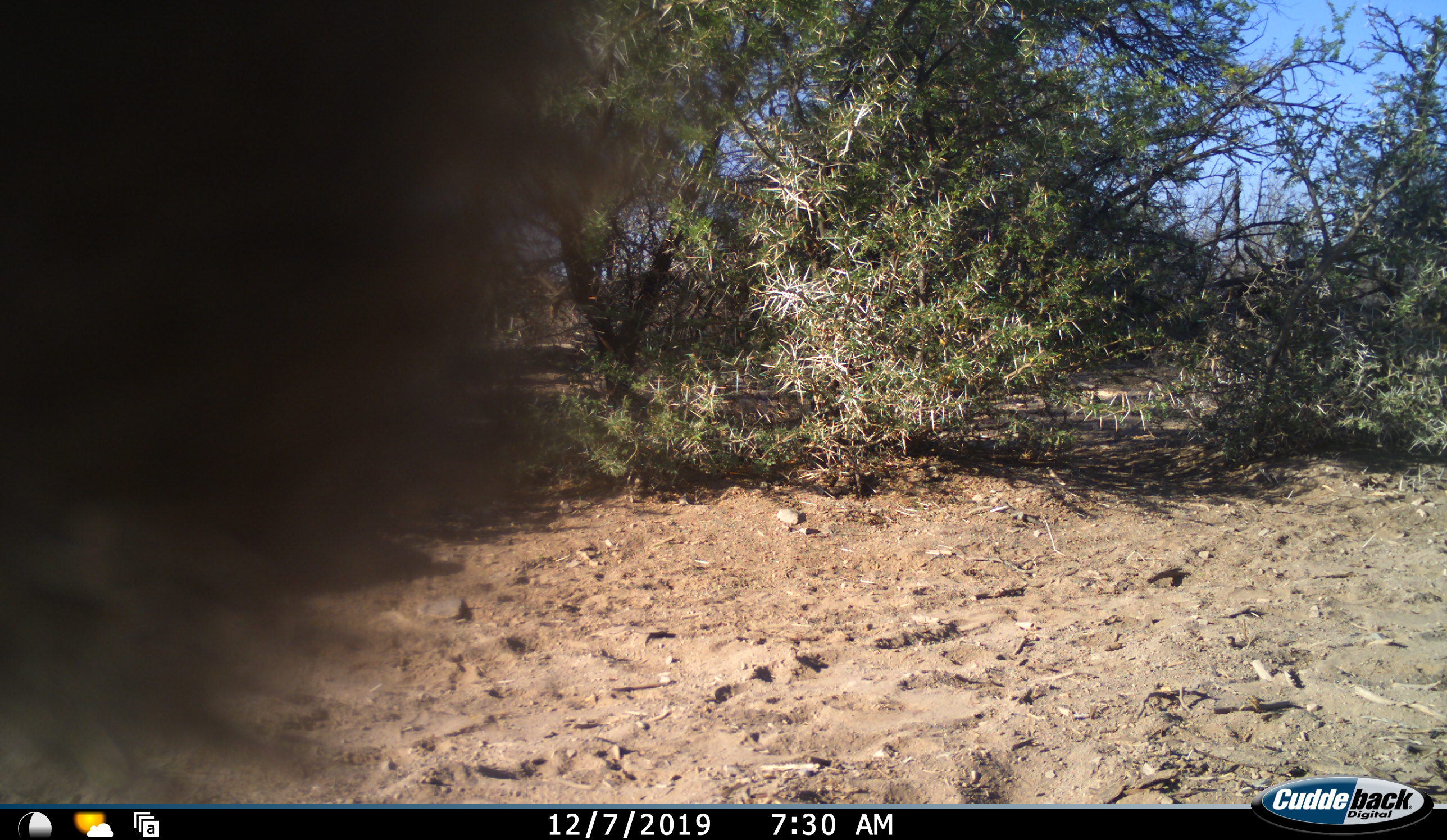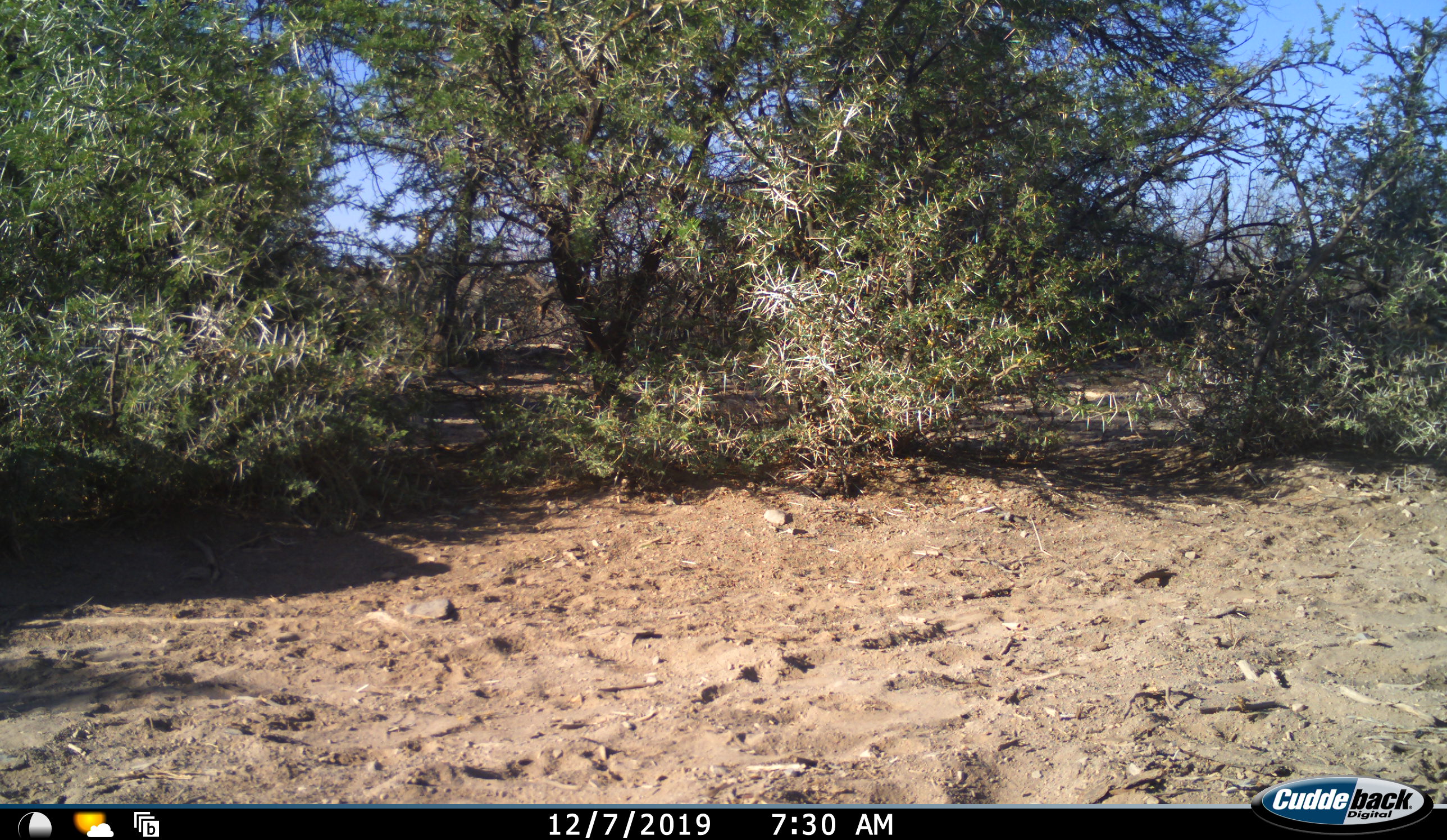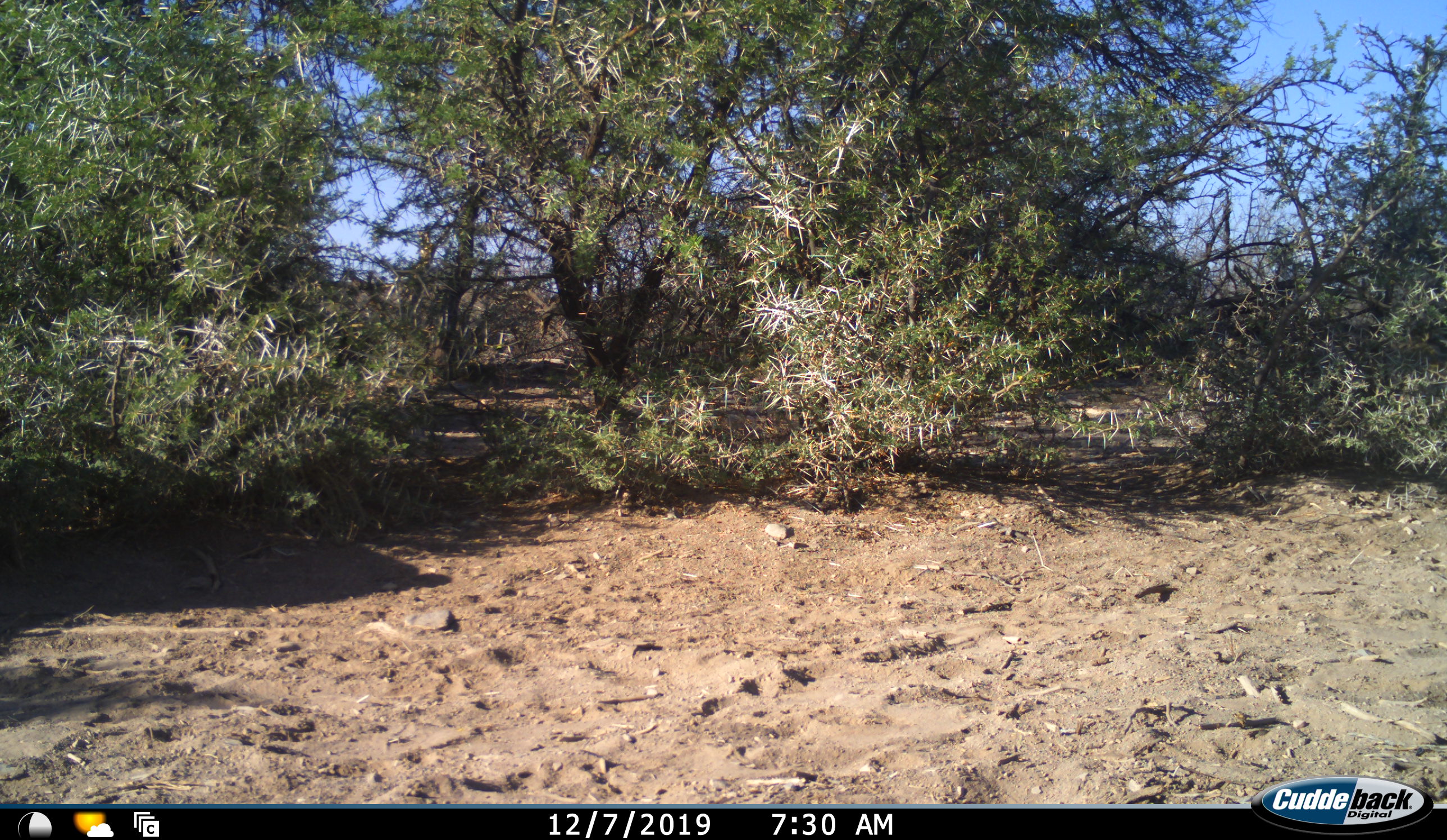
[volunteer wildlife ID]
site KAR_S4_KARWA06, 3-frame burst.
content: unidentified animal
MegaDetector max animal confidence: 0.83